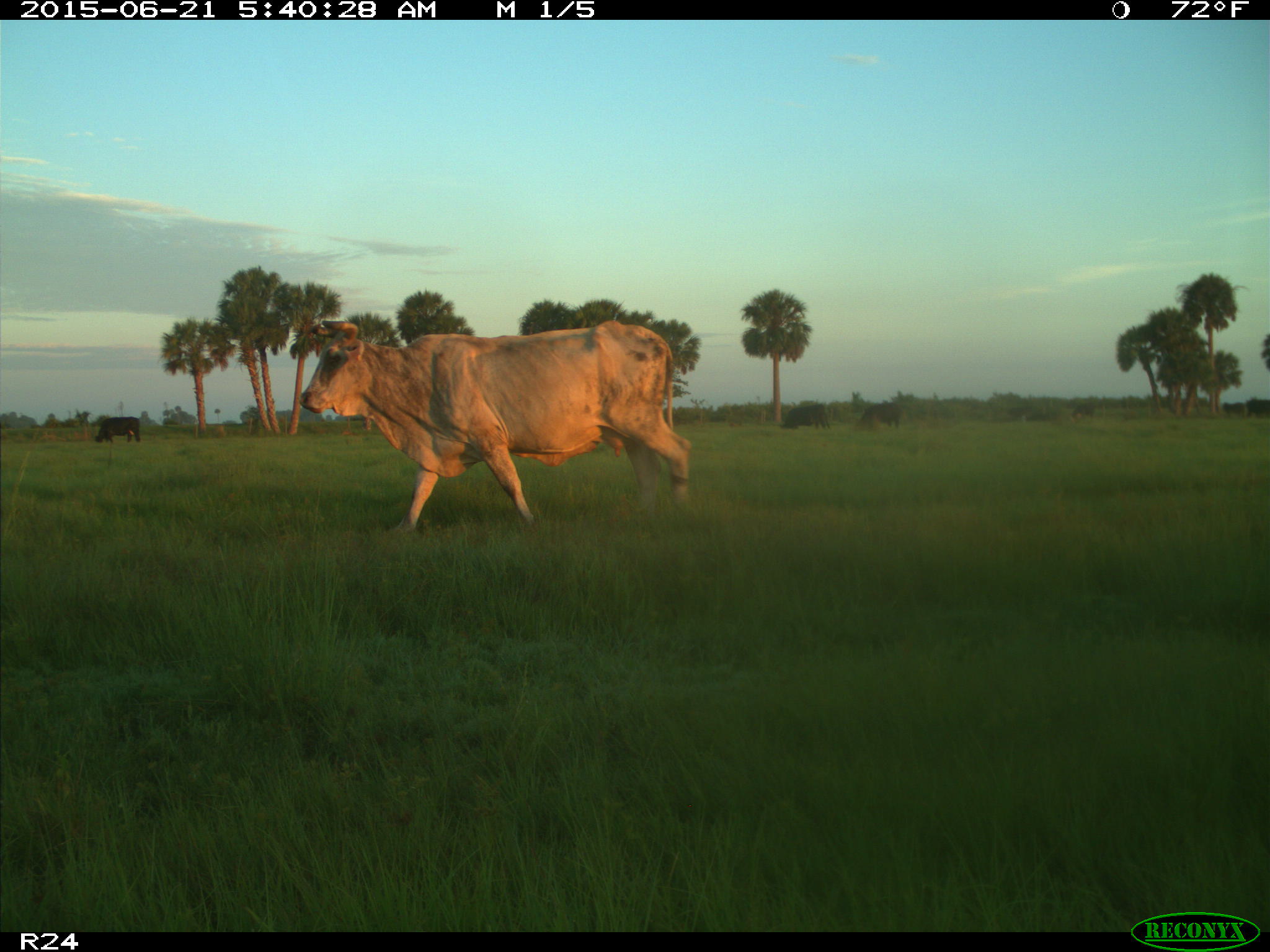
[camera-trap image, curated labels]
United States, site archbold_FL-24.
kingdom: Animalia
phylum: Chordata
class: Mammalia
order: Artiodactyla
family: Bovidae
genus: Bos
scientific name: Bos taurus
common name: domestic cow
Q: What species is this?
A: Bos taurus (domestic cow).